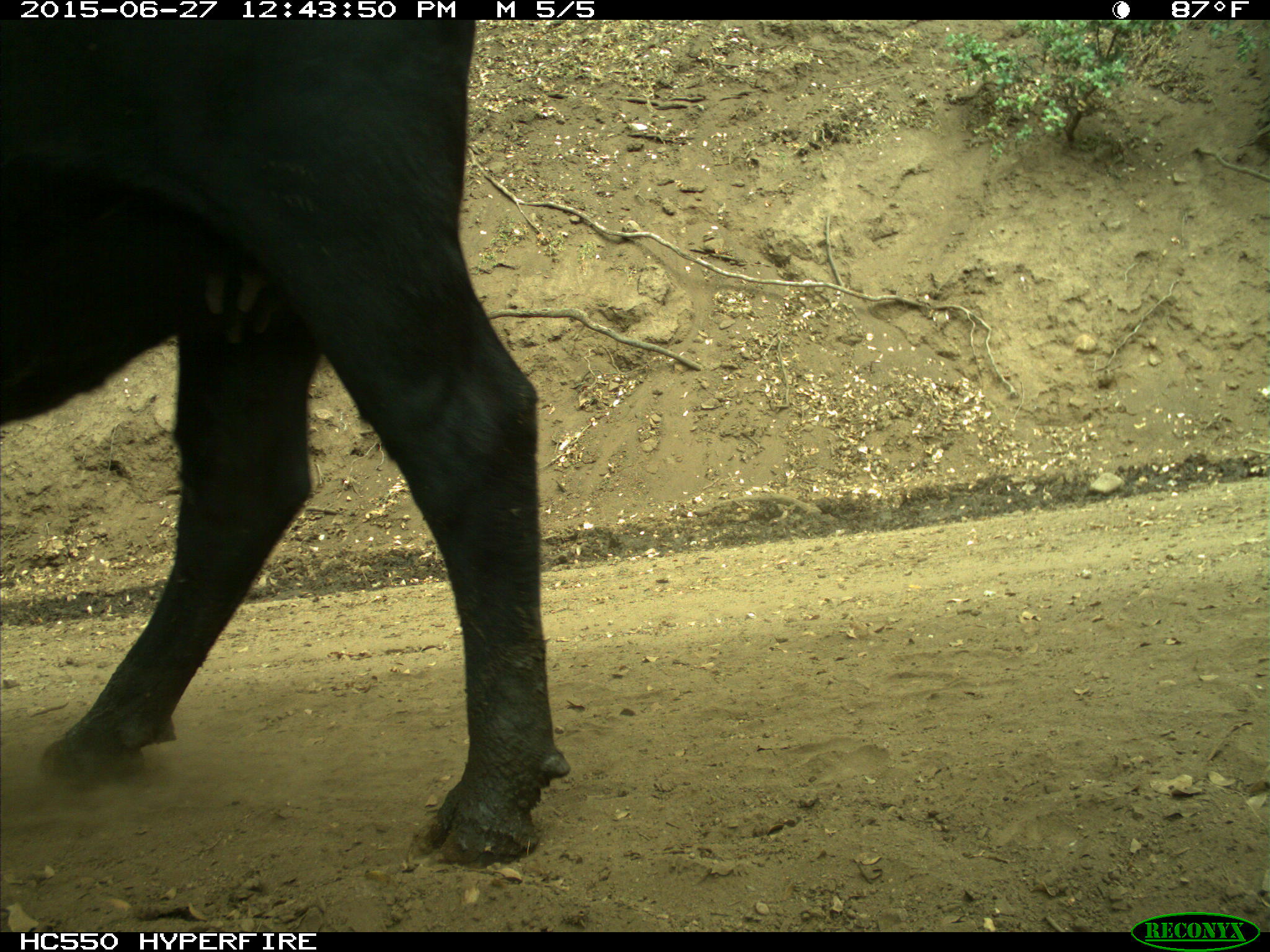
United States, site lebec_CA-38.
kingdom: Animalia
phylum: Chordata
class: Mammalia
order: Artiodactyla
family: Bovidae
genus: Bos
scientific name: Bos taurus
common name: domestic cow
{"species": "Bos taurus (domestic cow)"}